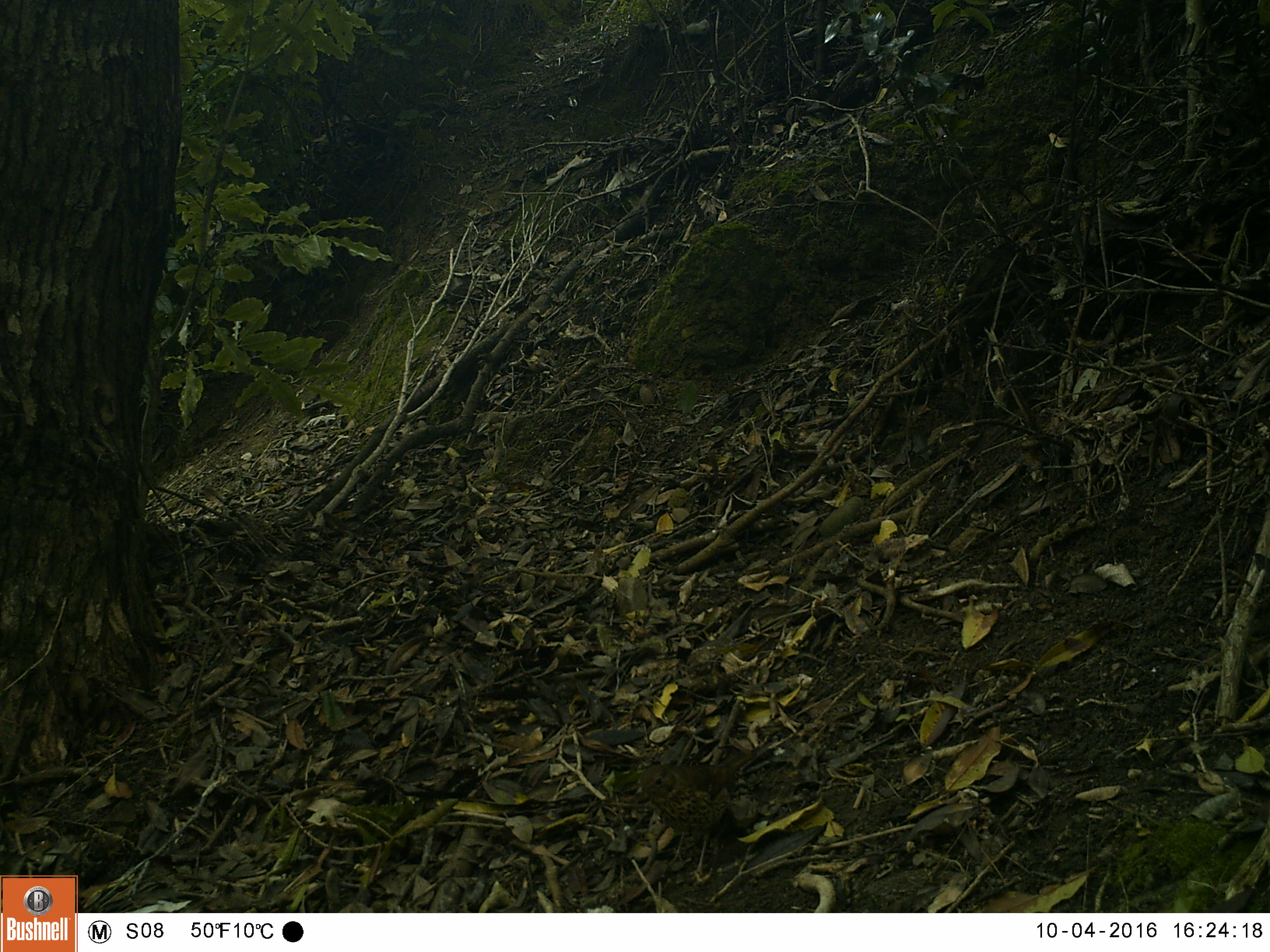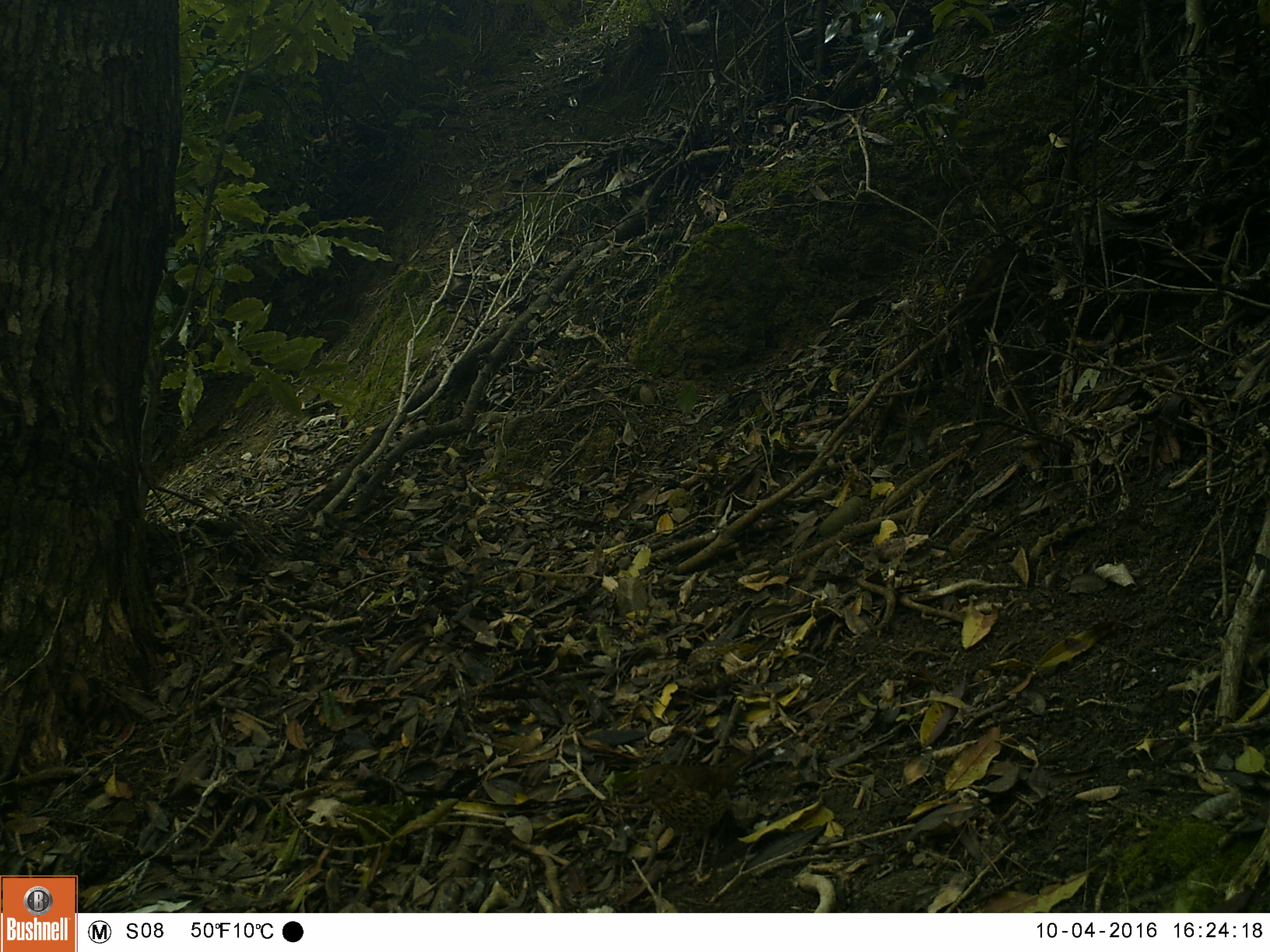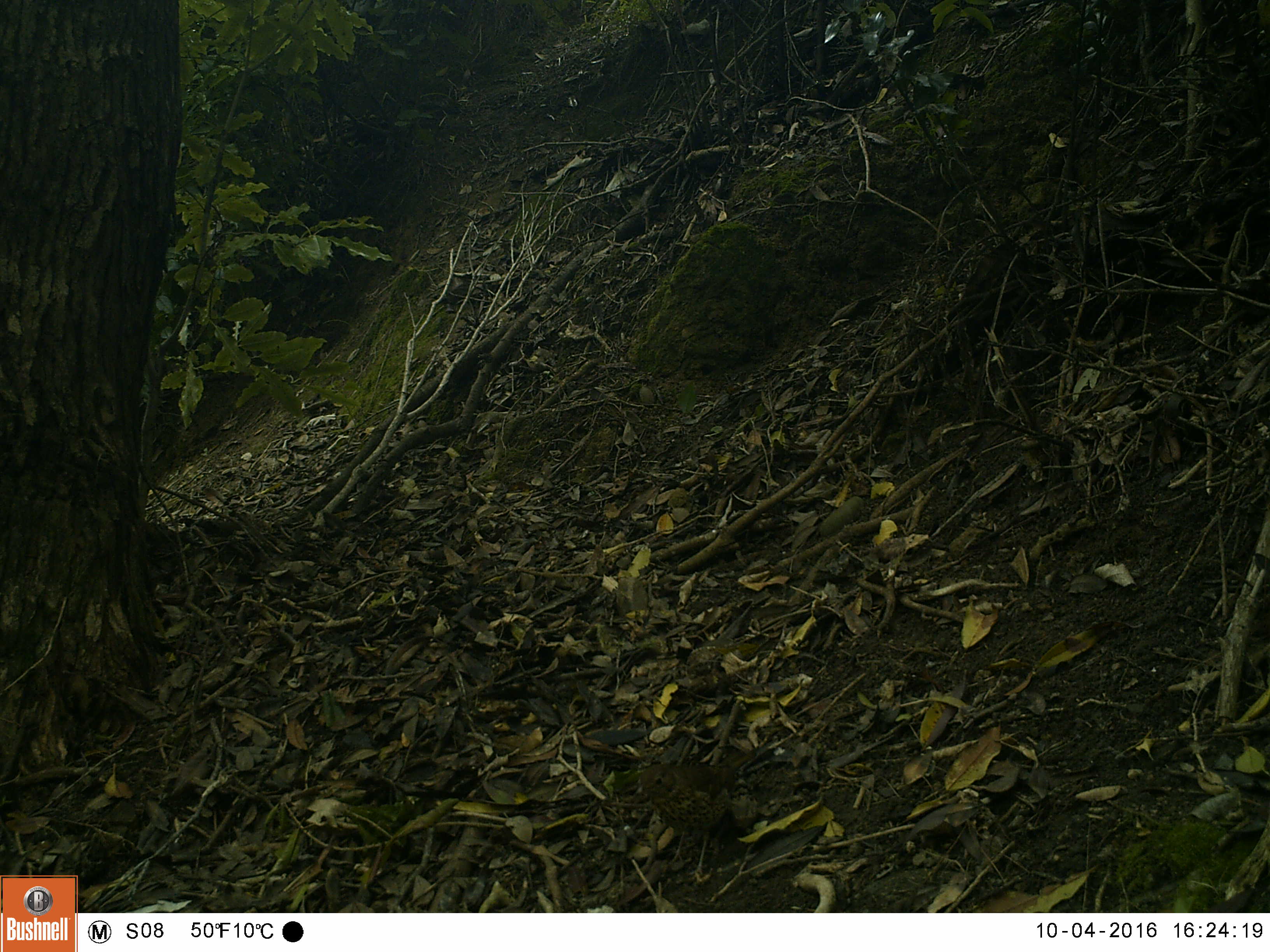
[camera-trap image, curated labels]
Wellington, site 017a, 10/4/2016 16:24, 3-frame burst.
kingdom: Animalia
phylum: Chordata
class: Aves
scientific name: Aves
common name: bird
Bird (Aves).